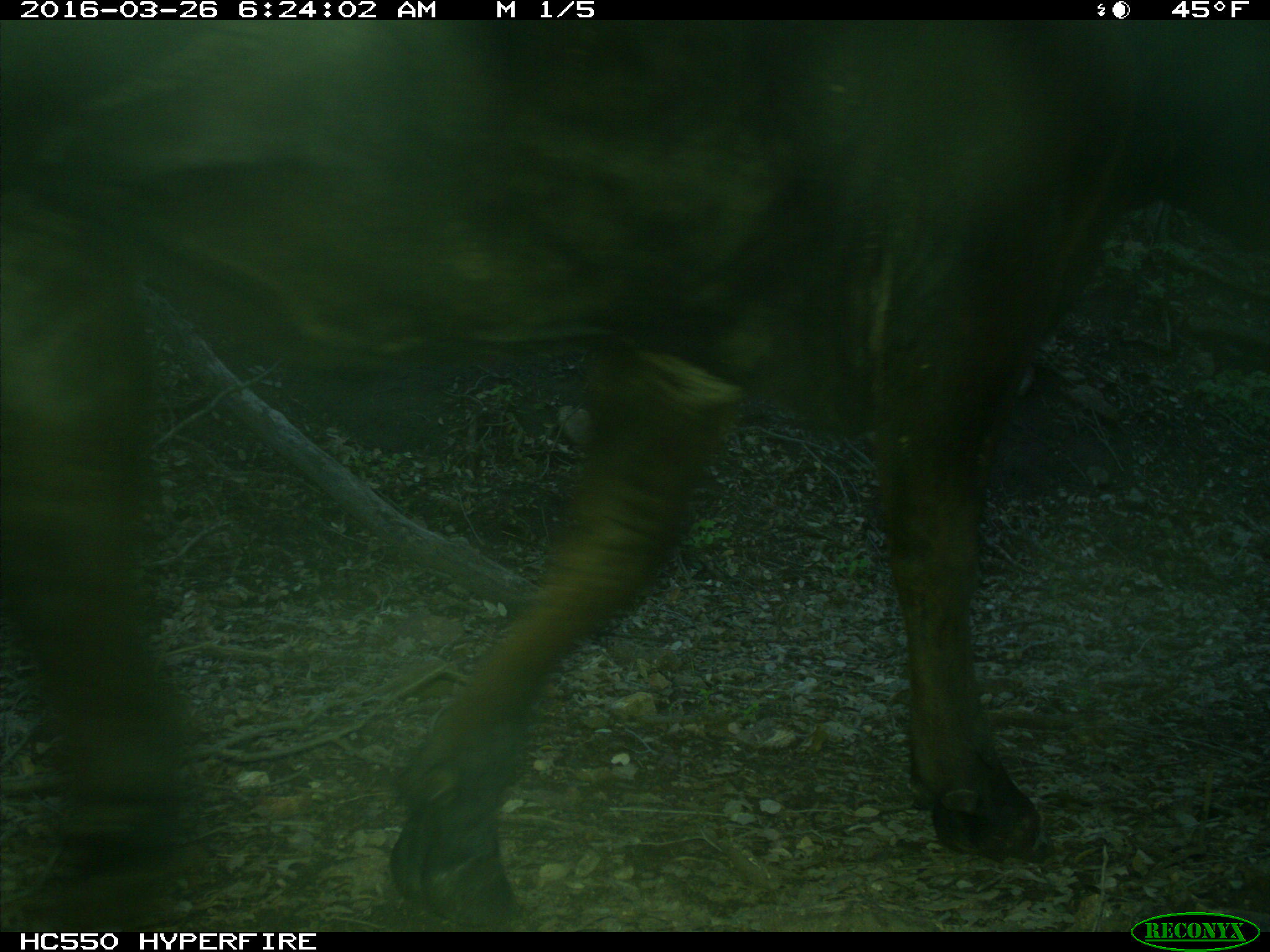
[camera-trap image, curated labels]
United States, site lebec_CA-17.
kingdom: Animalia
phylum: Chordata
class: Mammalia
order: Artiodactyla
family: Bovidae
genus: Bos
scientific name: Bos taurus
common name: domestic cow